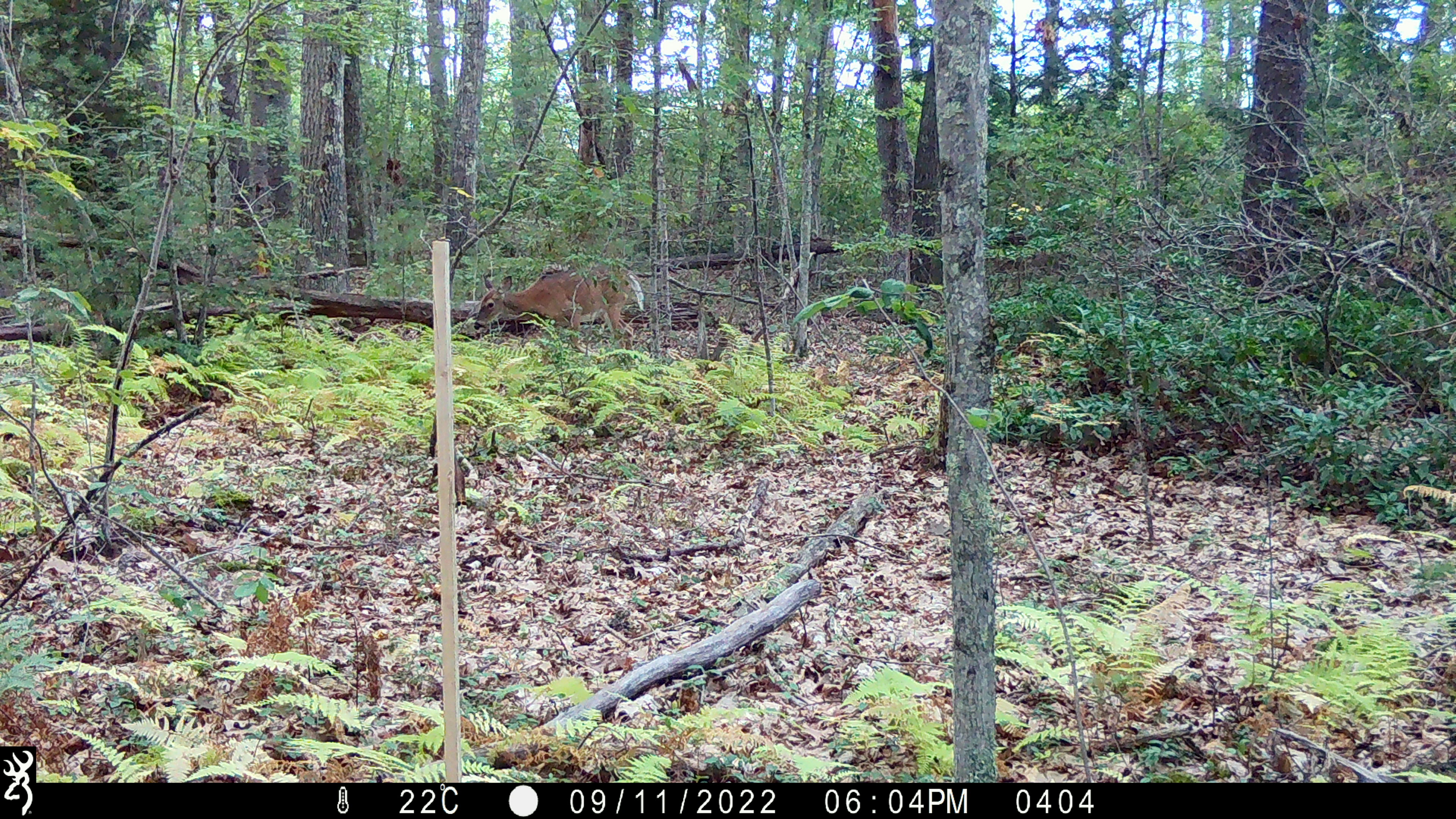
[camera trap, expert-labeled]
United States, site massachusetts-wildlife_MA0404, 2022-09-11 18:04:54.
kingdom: Animalia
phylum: Chordata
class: Mammalia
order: Artiodactyla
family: Cervidae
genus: Odocoileus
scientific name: Odocoileus virginianus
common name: white-tailed deer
White-tailed deer (Odocoileus virginianus).